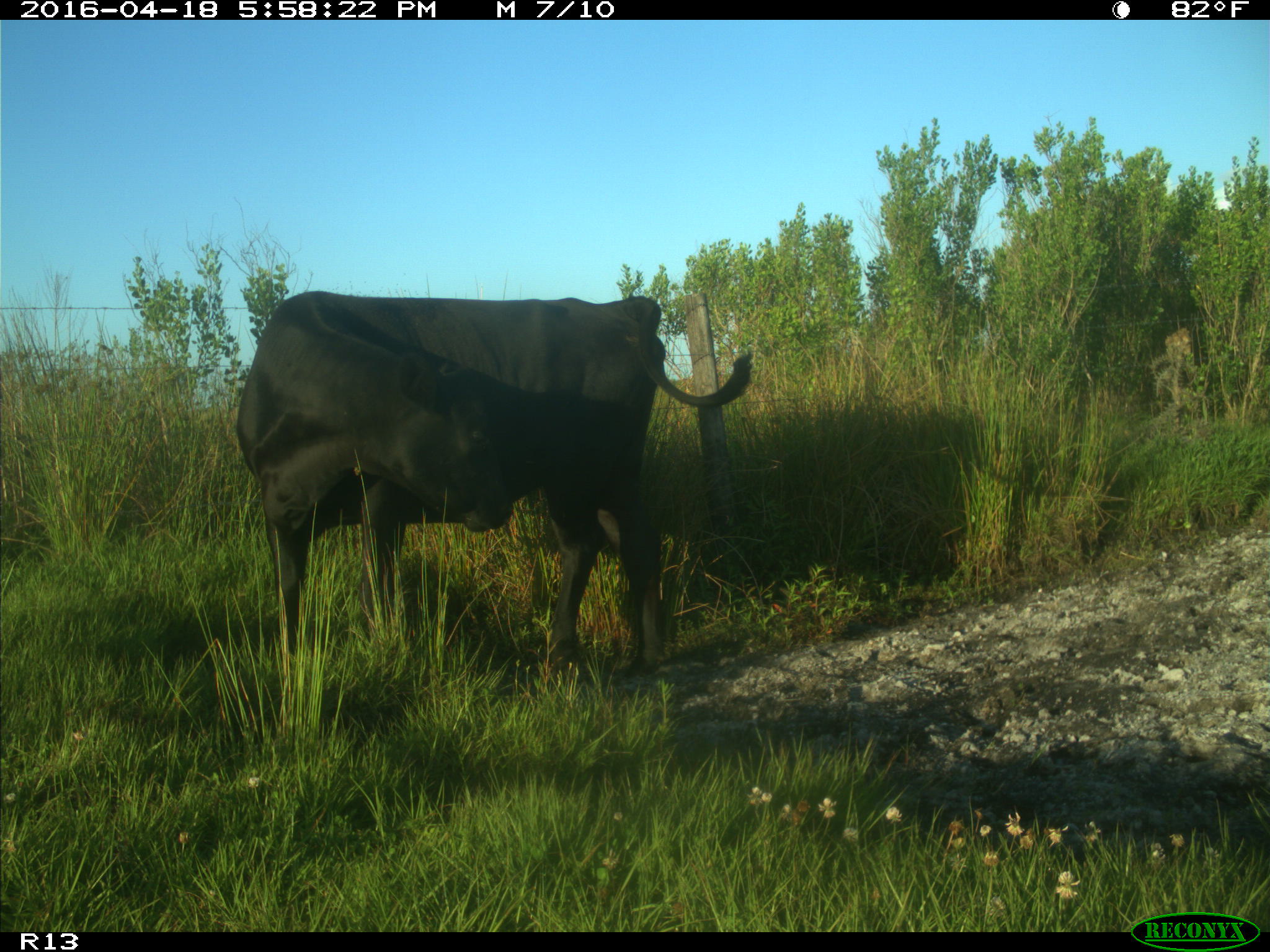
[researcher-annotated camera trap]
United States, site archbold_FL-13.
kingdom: Animalia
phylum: Chordata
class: Mammalia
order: Artiodactyla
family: Bovidae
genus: Bos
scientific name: Bos taurus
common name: domestic cow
Bos taurus (domestic cow).